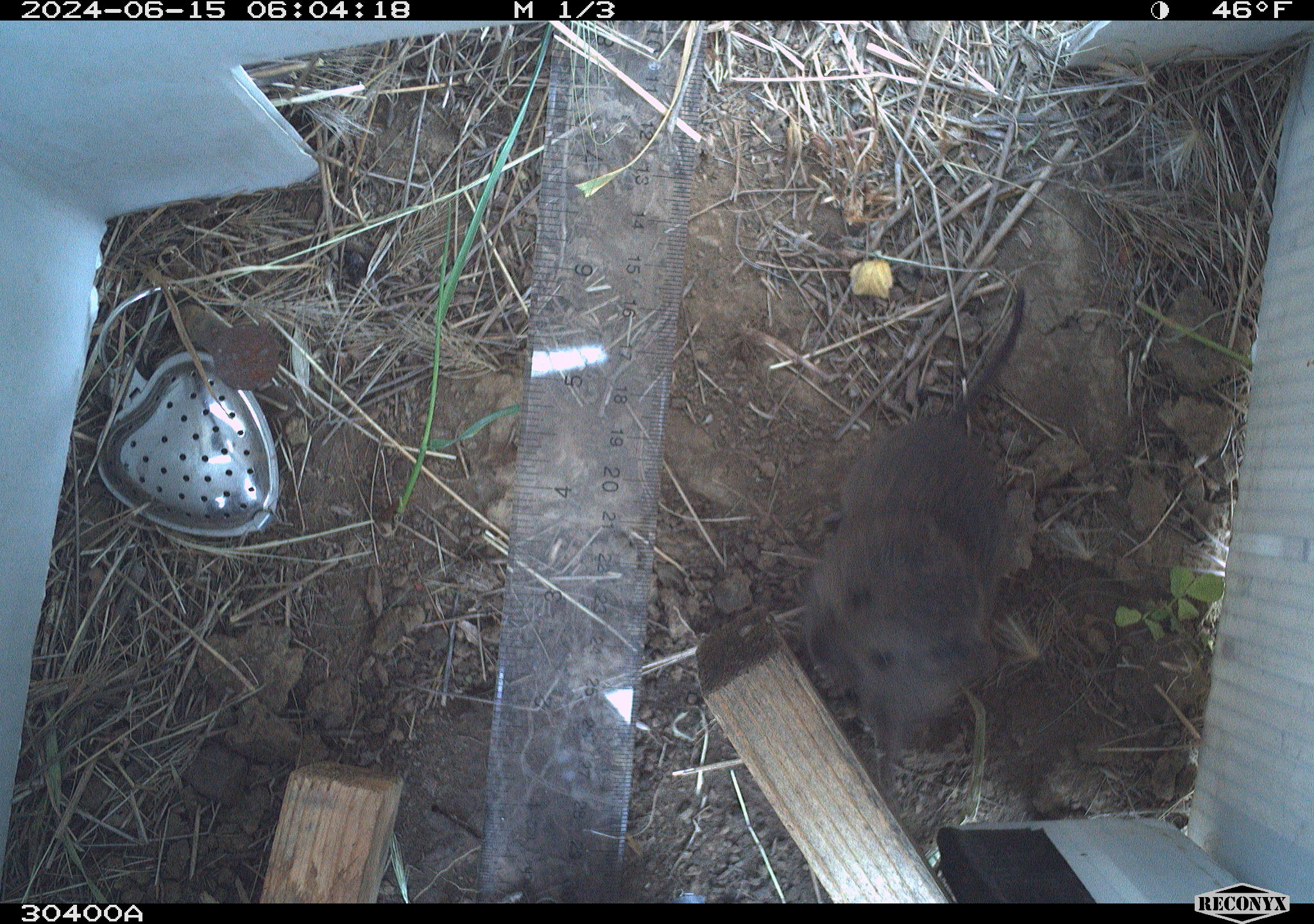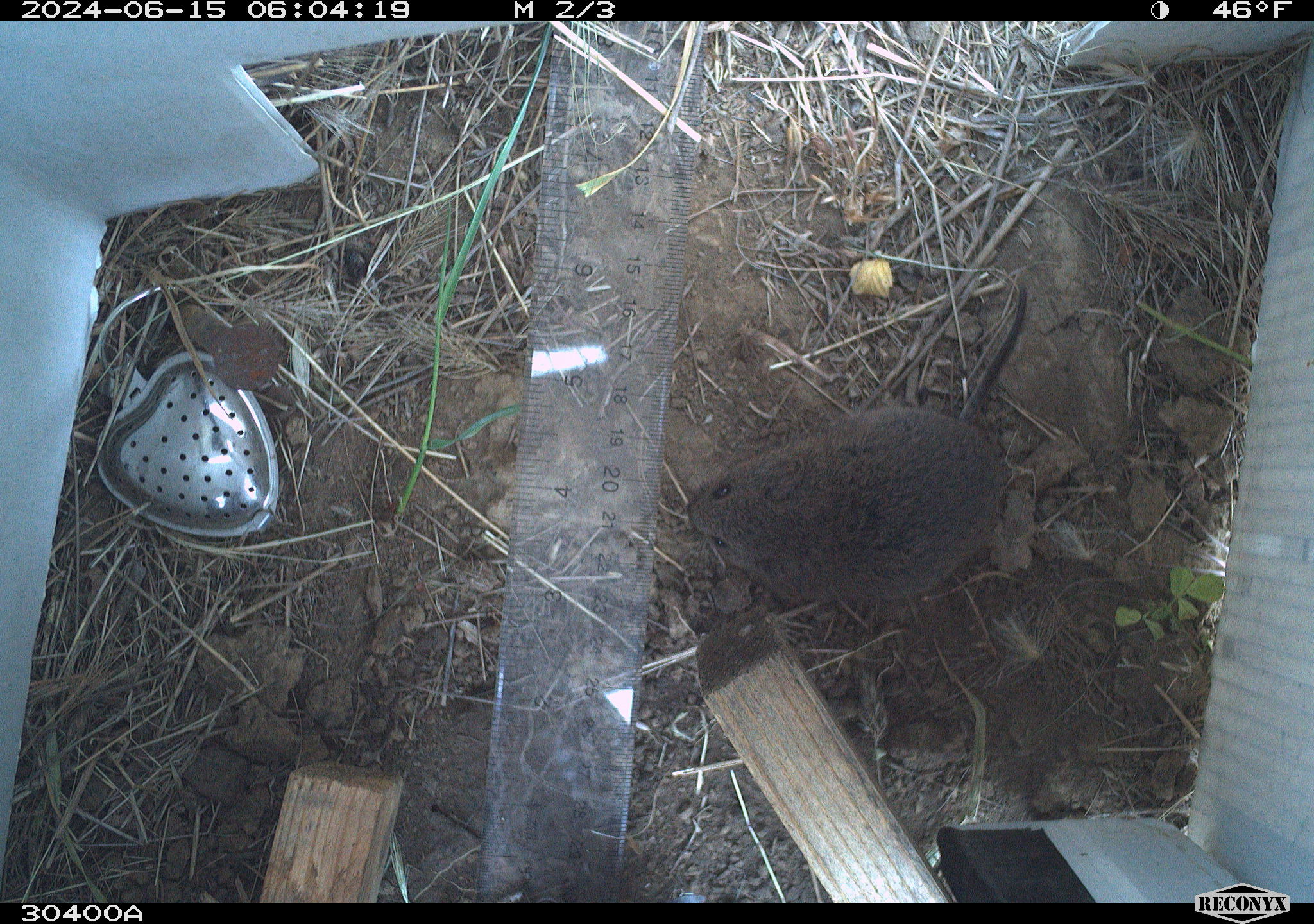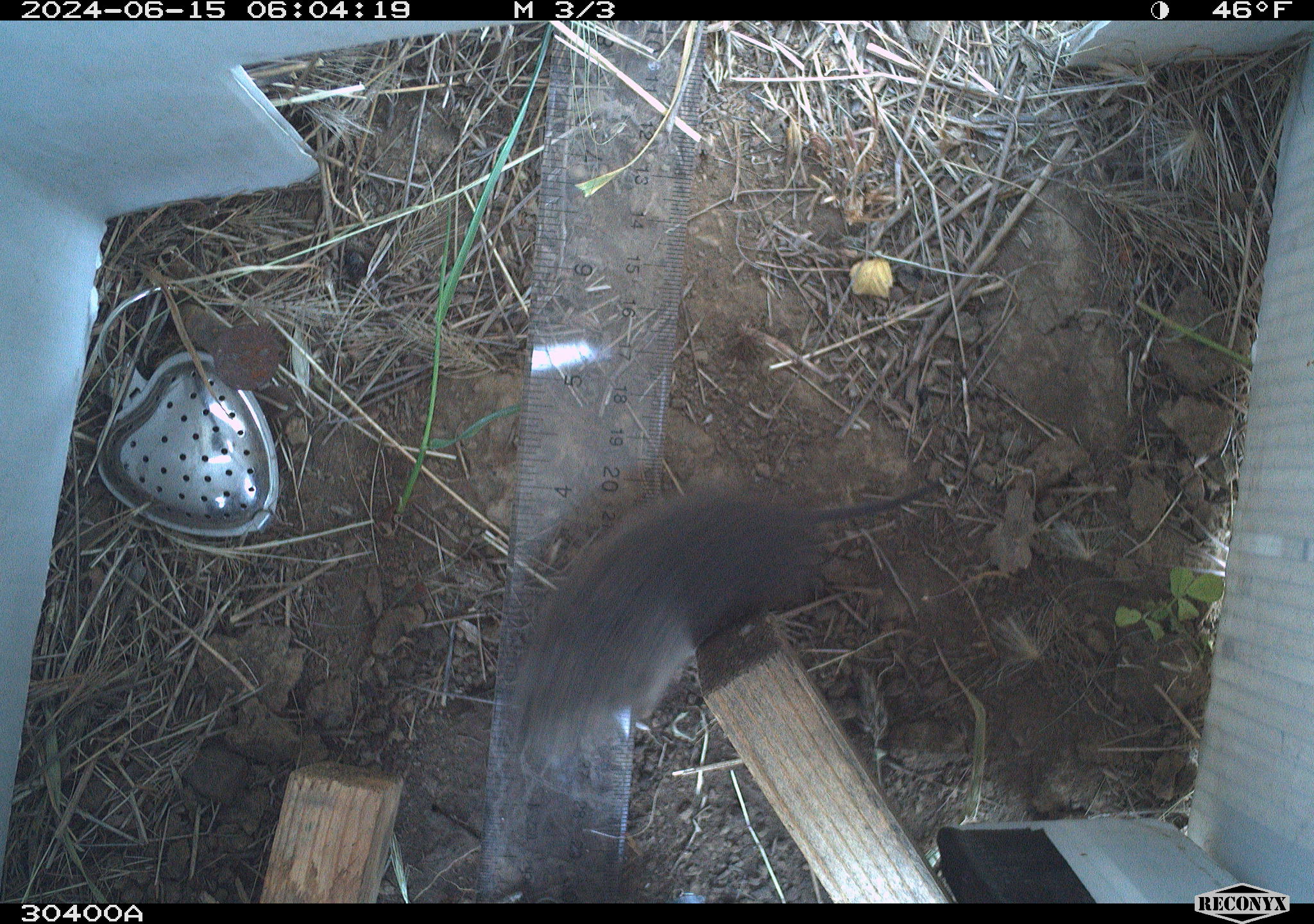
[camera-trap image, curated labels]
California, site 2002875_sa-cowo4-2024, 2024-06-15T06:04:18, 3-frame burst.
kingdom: Animalia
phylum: Chordata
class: Mammalia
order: Rodentia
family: Cricetidae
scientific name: Arvicolinae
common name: voles, lemmings, and muskrats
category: arvicolinae subfamily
Arvicolinae subfamily (voles, lemmings, and muskrats) (Arvicolinae).